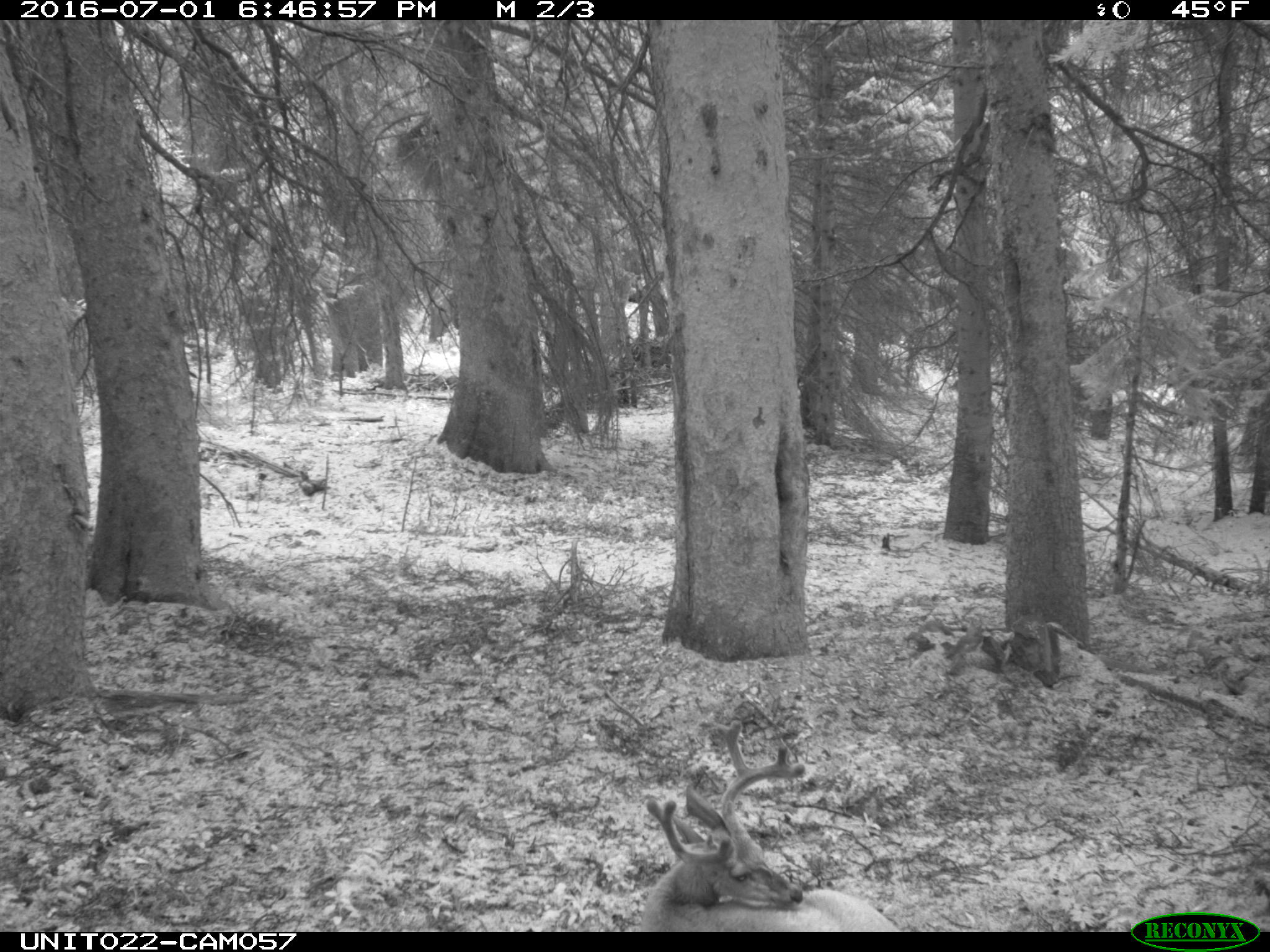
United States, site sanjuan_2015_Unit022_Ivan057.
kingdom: Animalia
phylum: Chordata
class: Mammalia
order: Artiodactyla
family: Cervidae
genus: Odocoileus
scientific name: Odocoileus hemionus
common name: mule deer